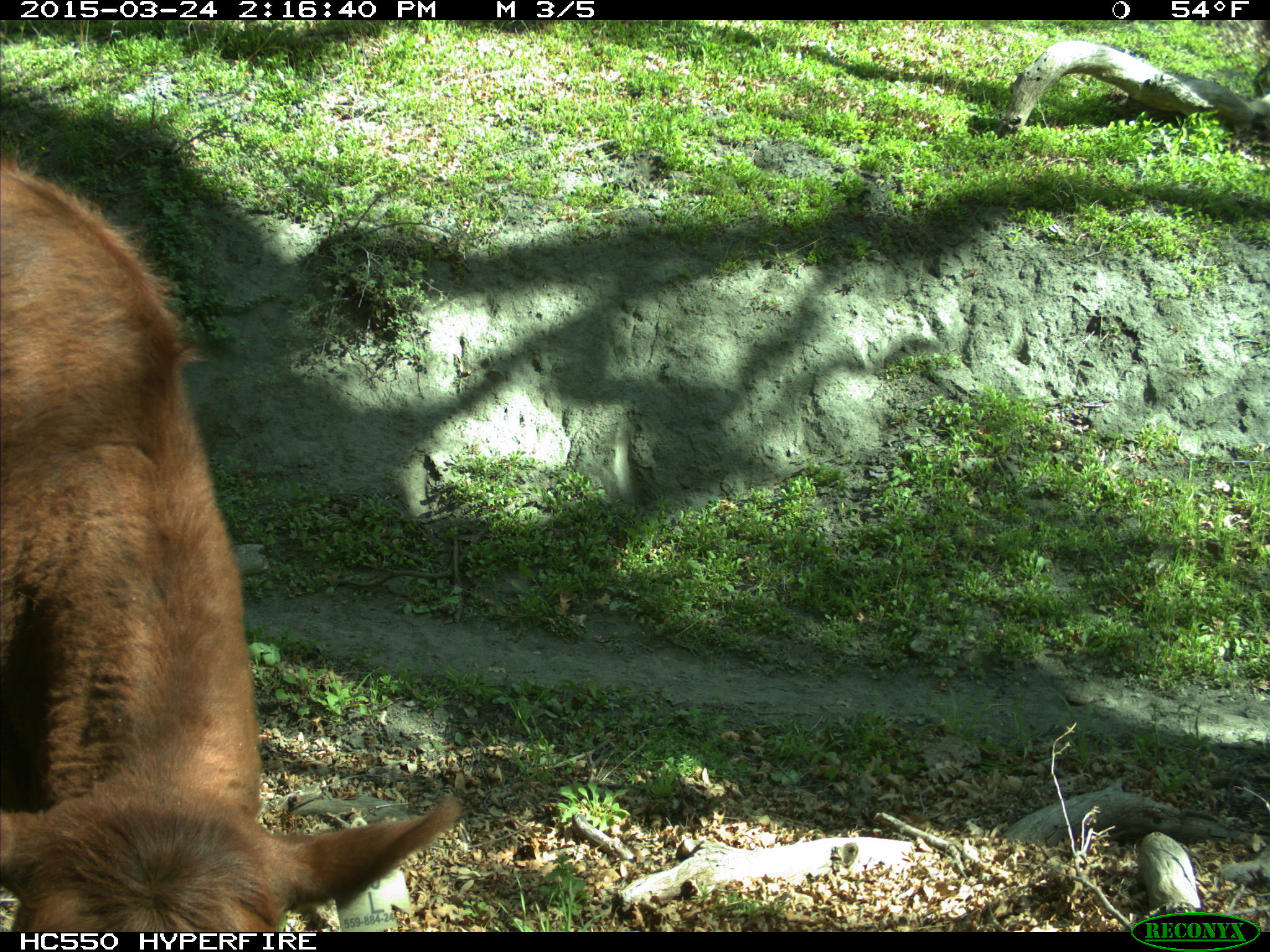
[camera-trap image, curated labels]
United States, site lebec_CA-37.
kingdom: Animalia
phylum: Chordata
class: Mammalia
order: Artiodactyla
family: Bovidae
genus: Bos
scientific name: Bos taurus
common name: domestic cow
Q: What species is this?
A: Bos taurus (domestic cow).